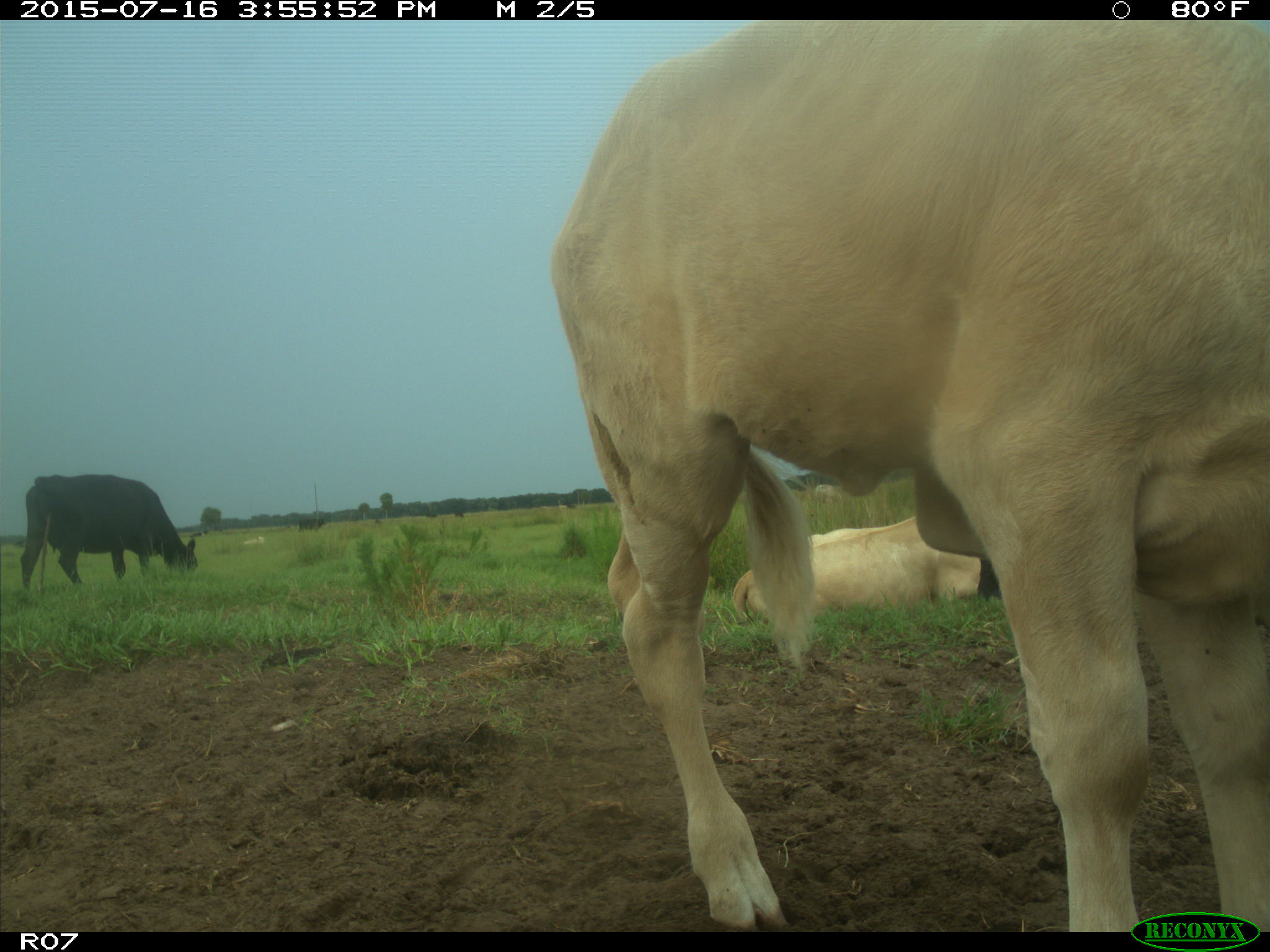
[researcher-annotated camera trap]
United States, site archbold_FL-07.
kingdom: Animalia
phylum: Chordata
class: Mammalia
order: Artiodactyla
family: Bovidae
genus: Bos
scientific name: Bos taurus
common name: domestic cow